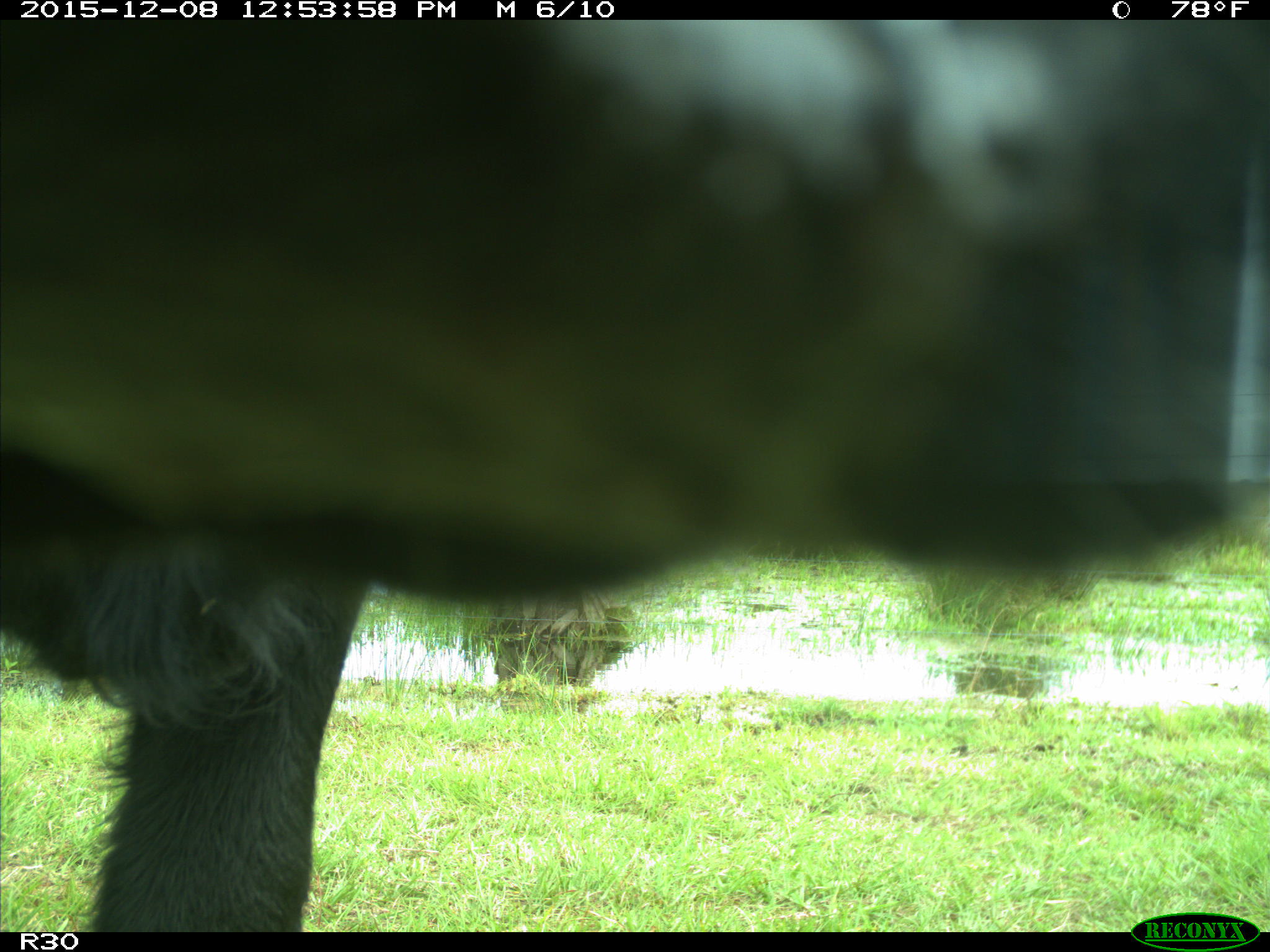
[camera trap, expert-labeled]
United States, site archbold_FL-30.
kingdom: Animalia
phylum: Chordata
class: Mammalia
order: Artiodactyla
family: Bovidae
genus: Bos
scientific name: Bos taurus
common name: domestic cow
Bos taurus (domestic cow).